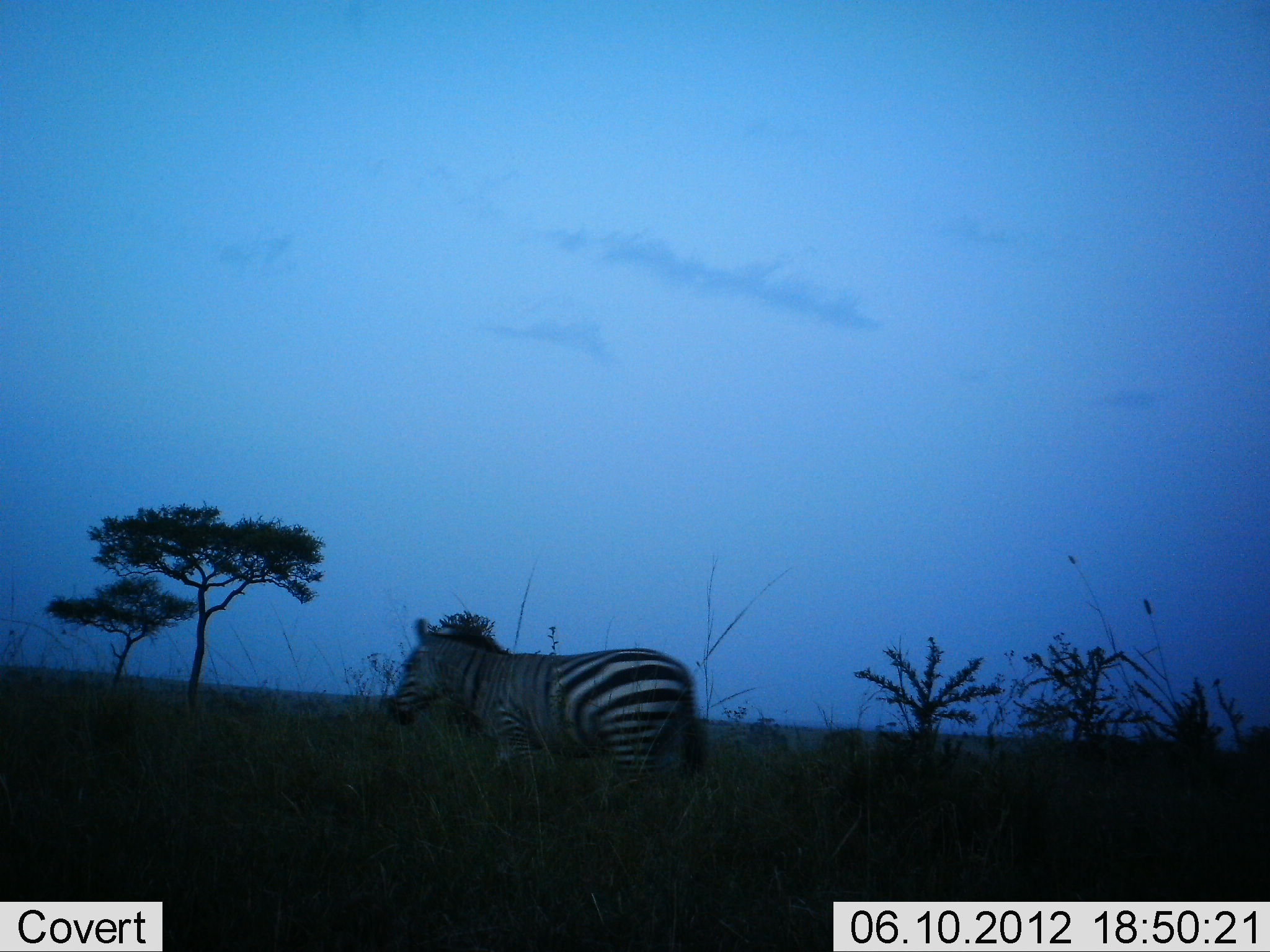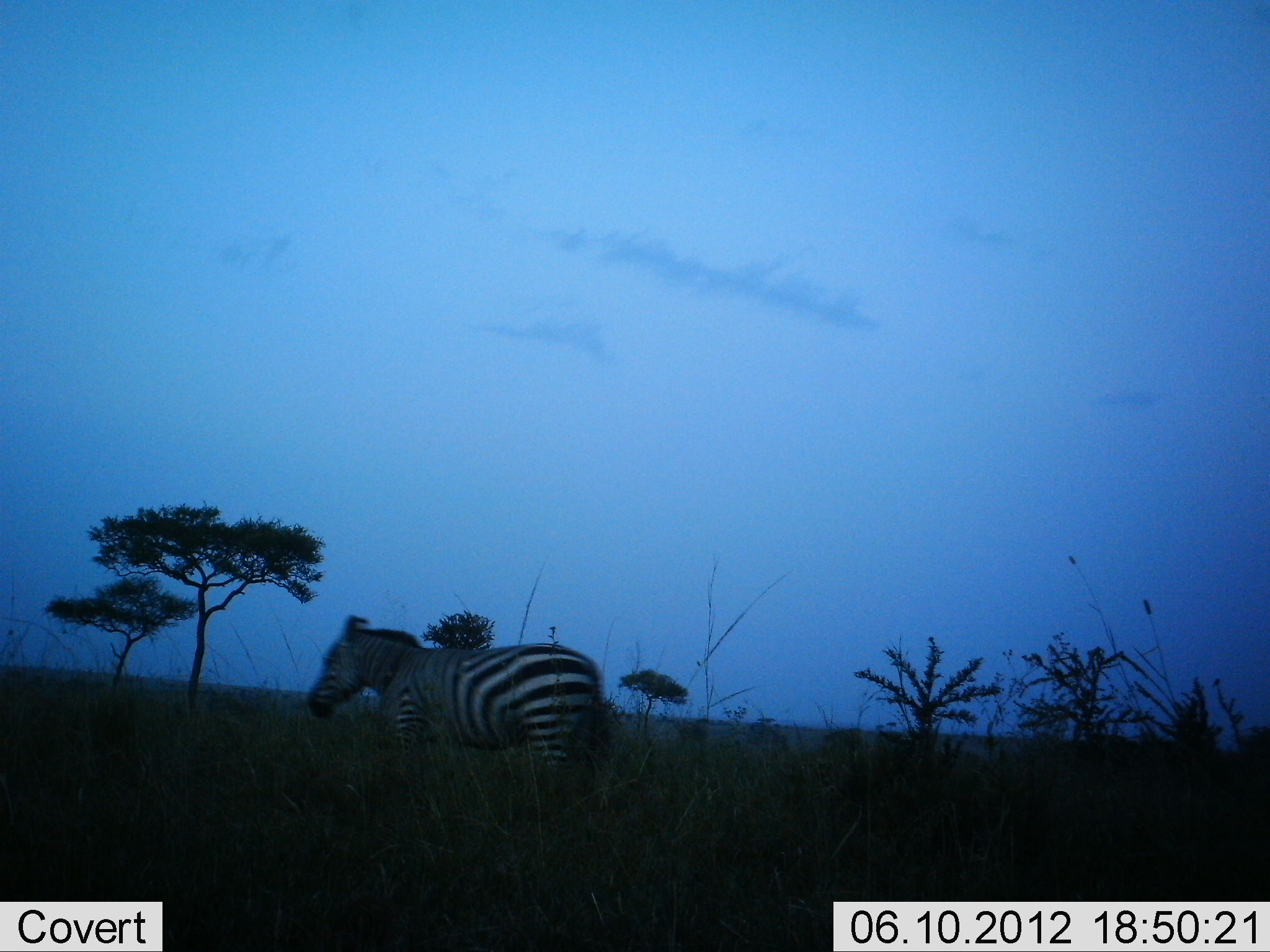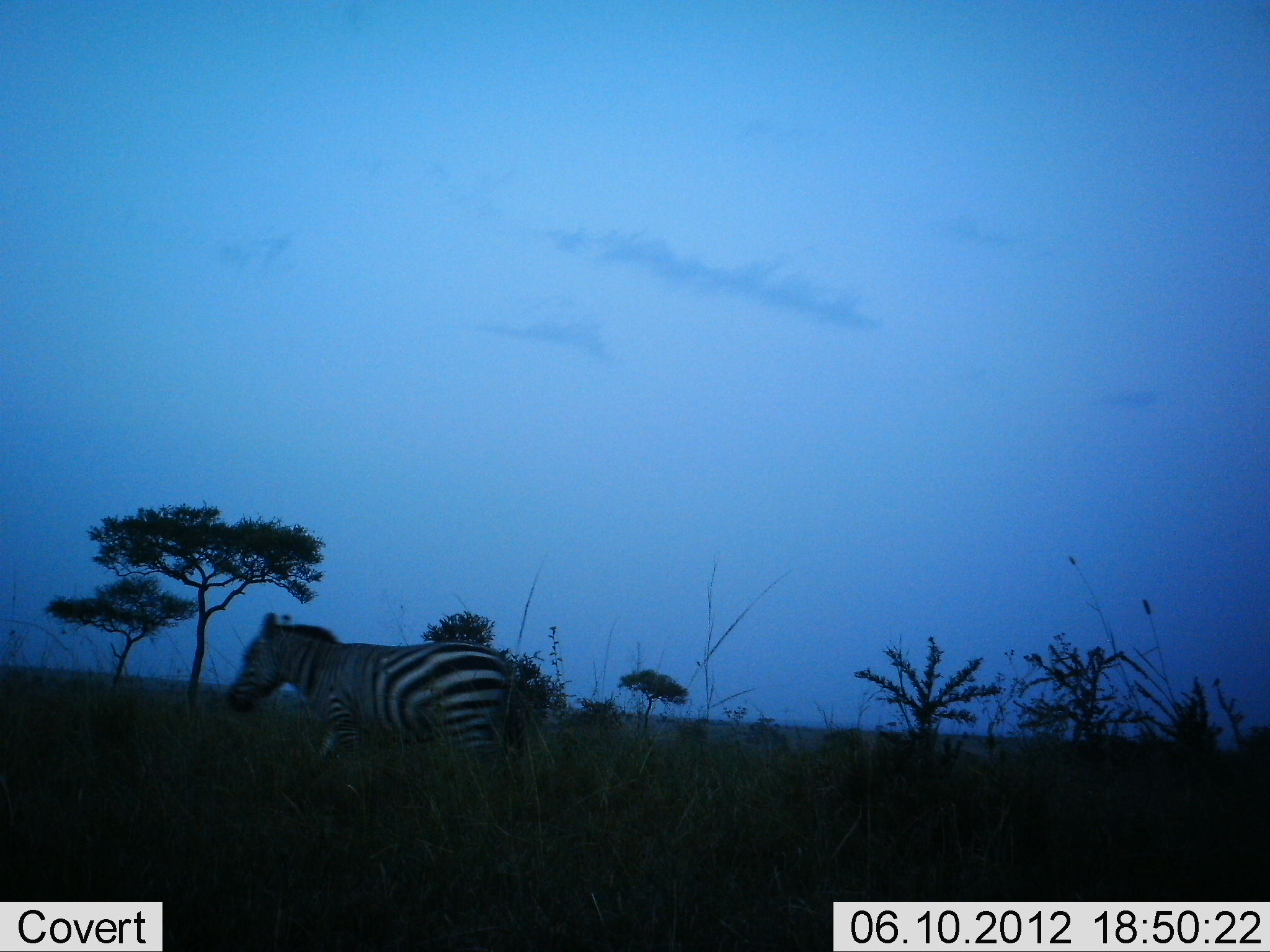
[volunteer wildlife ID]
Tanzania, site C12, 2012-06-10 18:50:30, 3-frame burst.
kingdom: Animalia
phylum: Chordata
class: Mammalia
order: Perissodactyla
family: Equidae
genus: Equus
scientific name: Equus quagga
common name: plains zebra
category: zebra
Zebra (plains zebra) (Equus quagga), count 1. Behavior (volunteer vote fractions): standing 0%, resting 0%, moving 100%, interacting 0%. Young present (vote fraction): 0%. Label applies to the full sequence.